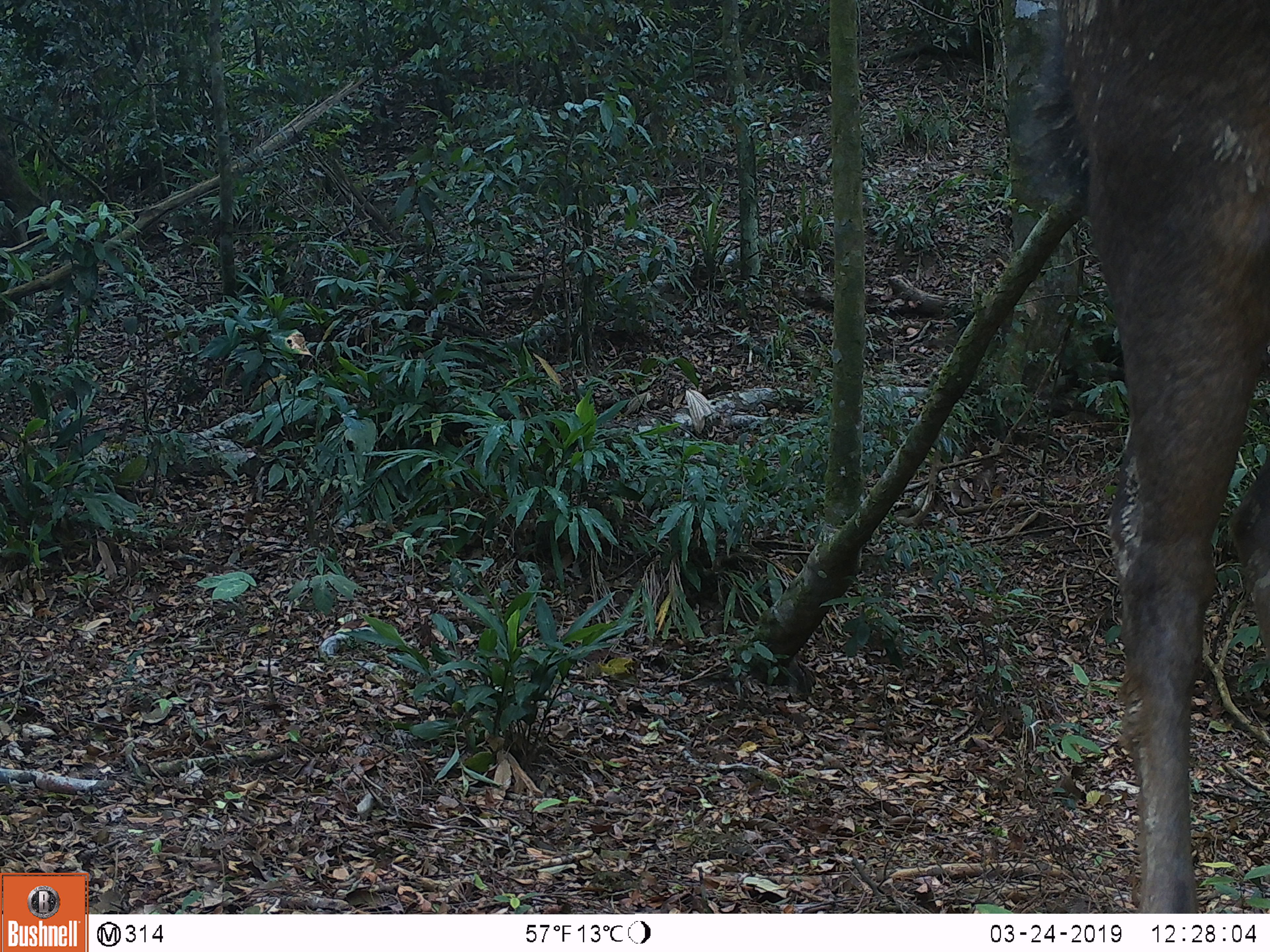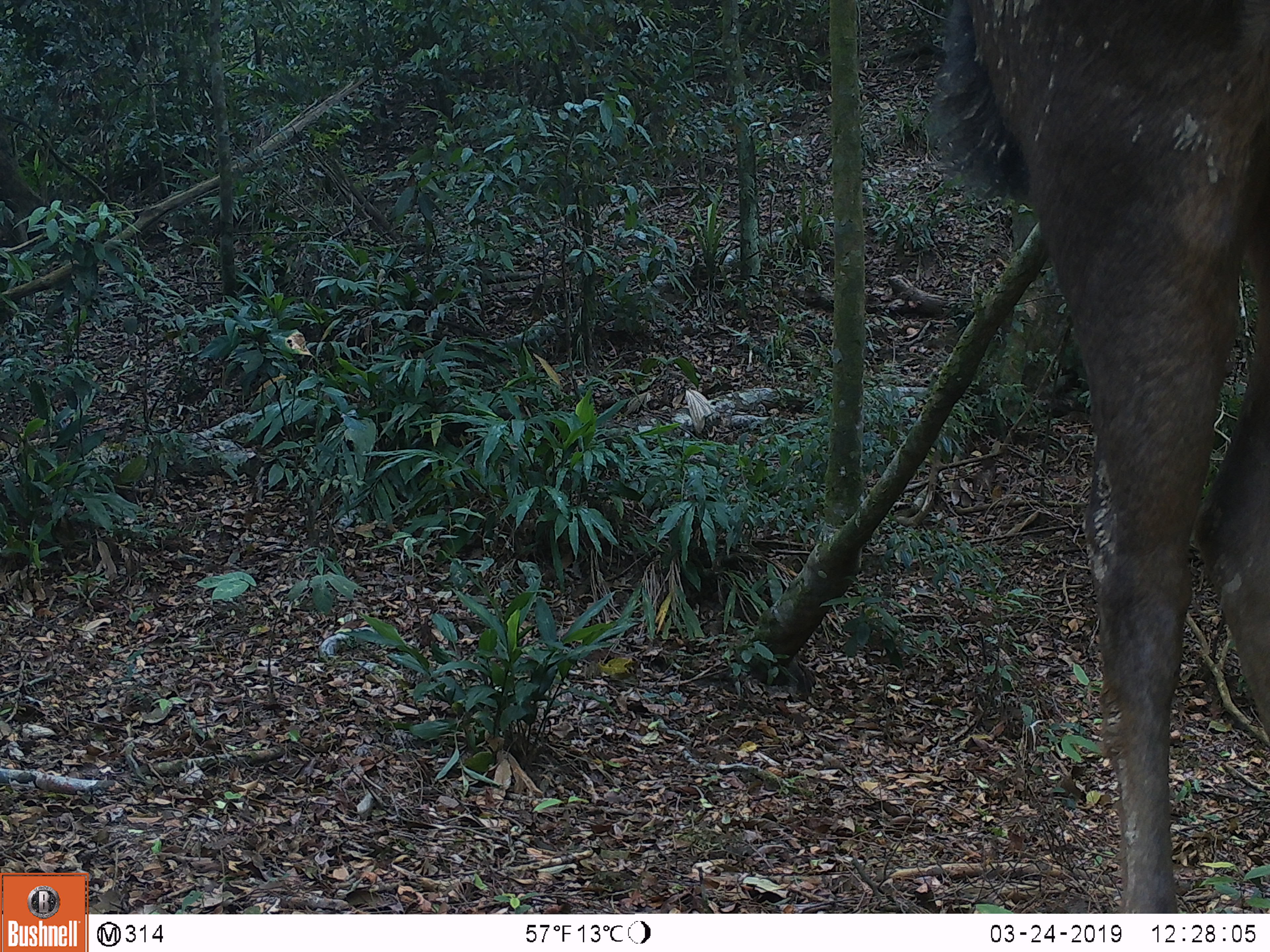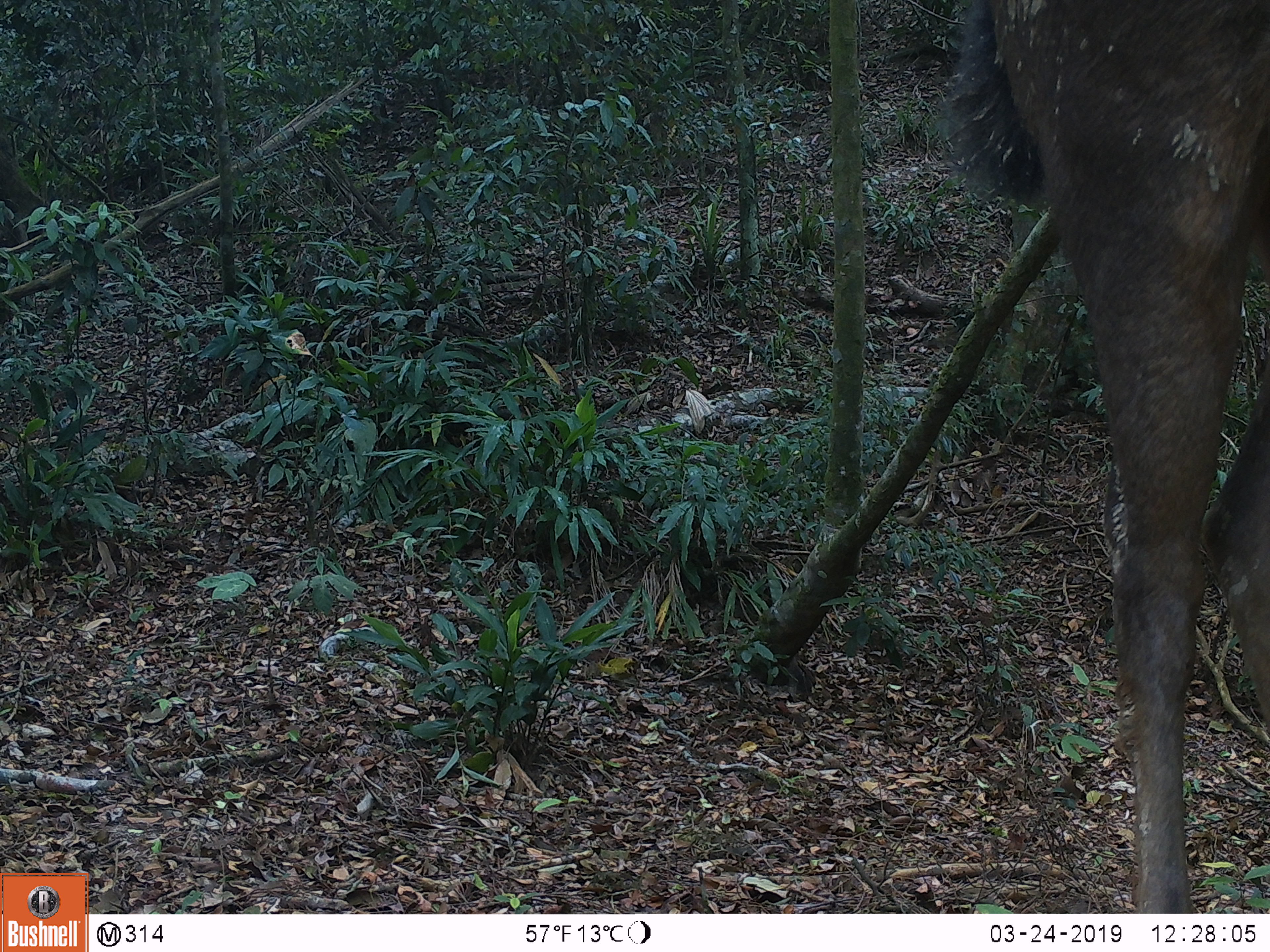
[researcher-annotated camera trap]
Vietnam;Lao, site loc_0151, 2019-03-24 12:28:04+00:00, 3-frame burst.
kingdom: Animalia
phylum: Chordata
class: Mammalia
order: Artiodactyla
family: Cervidae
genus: Rusa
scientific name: Rusa unicolor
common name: sambar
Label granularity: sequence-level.